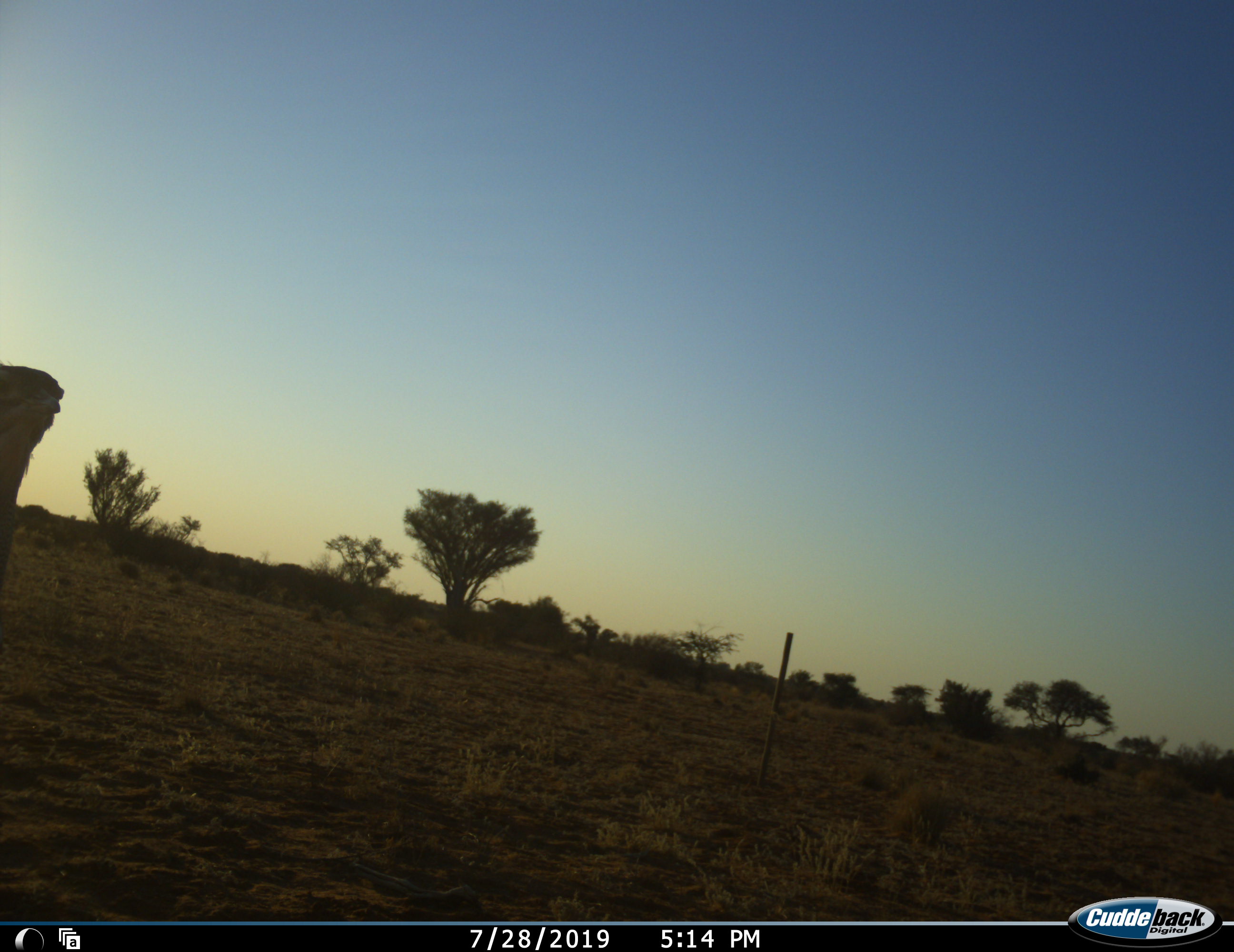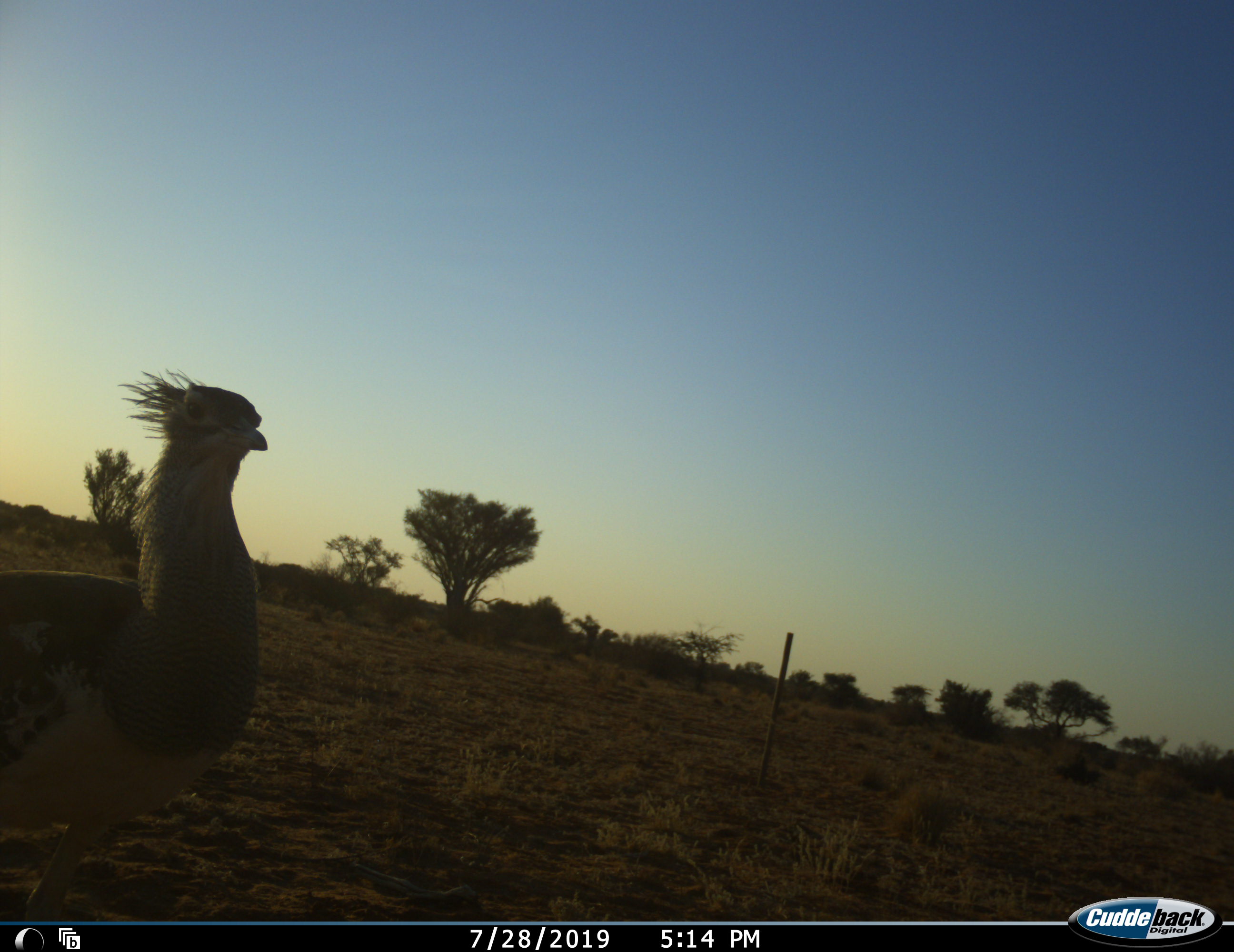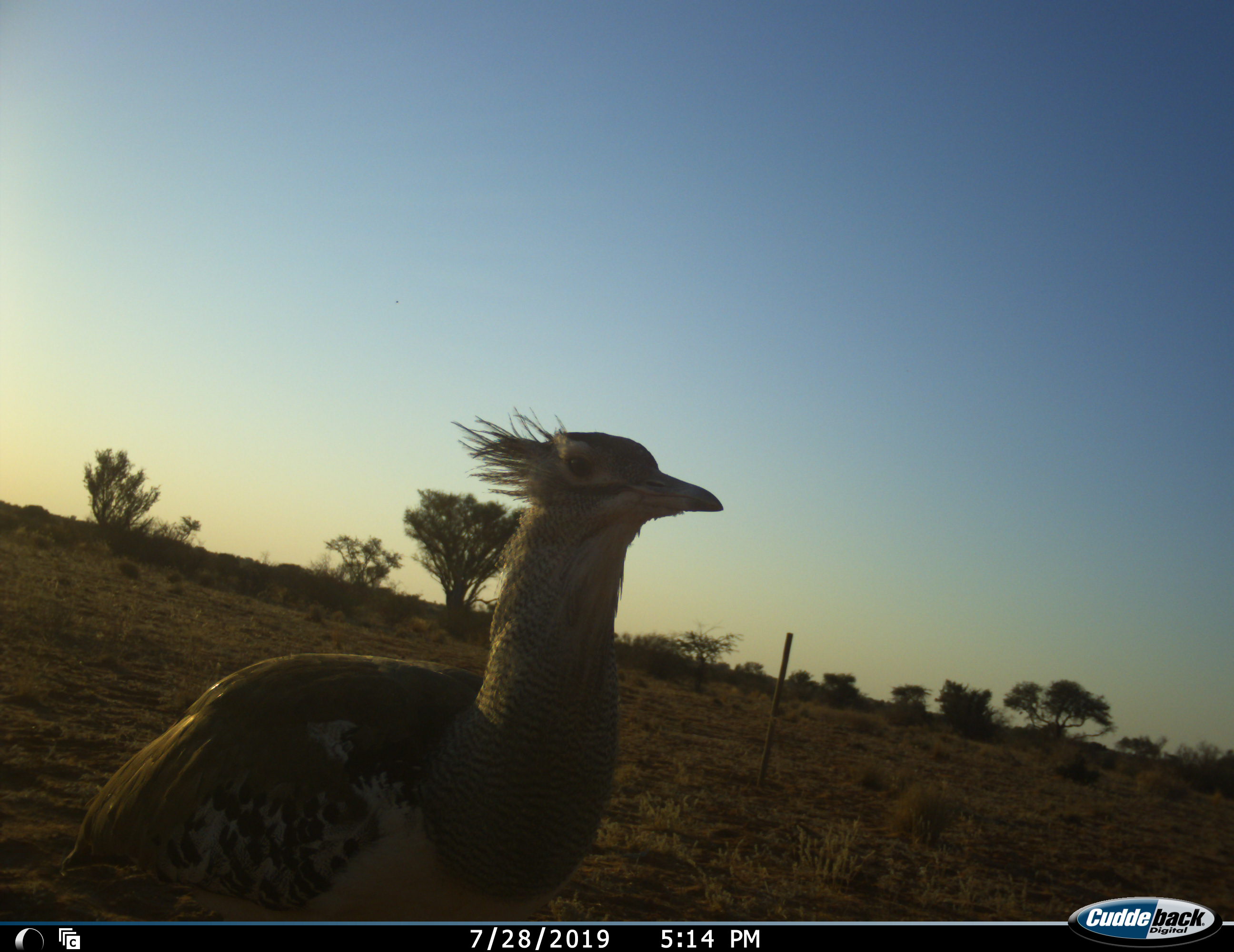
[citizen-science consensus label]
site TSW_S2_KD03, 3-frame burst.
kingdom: Animalia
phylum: Chordata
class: Aves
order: Otidiformes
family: Otididae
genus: Ardeotis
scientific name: Ardeotis kori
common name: kori bustard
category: bustardkori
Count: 1.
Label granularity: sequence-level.